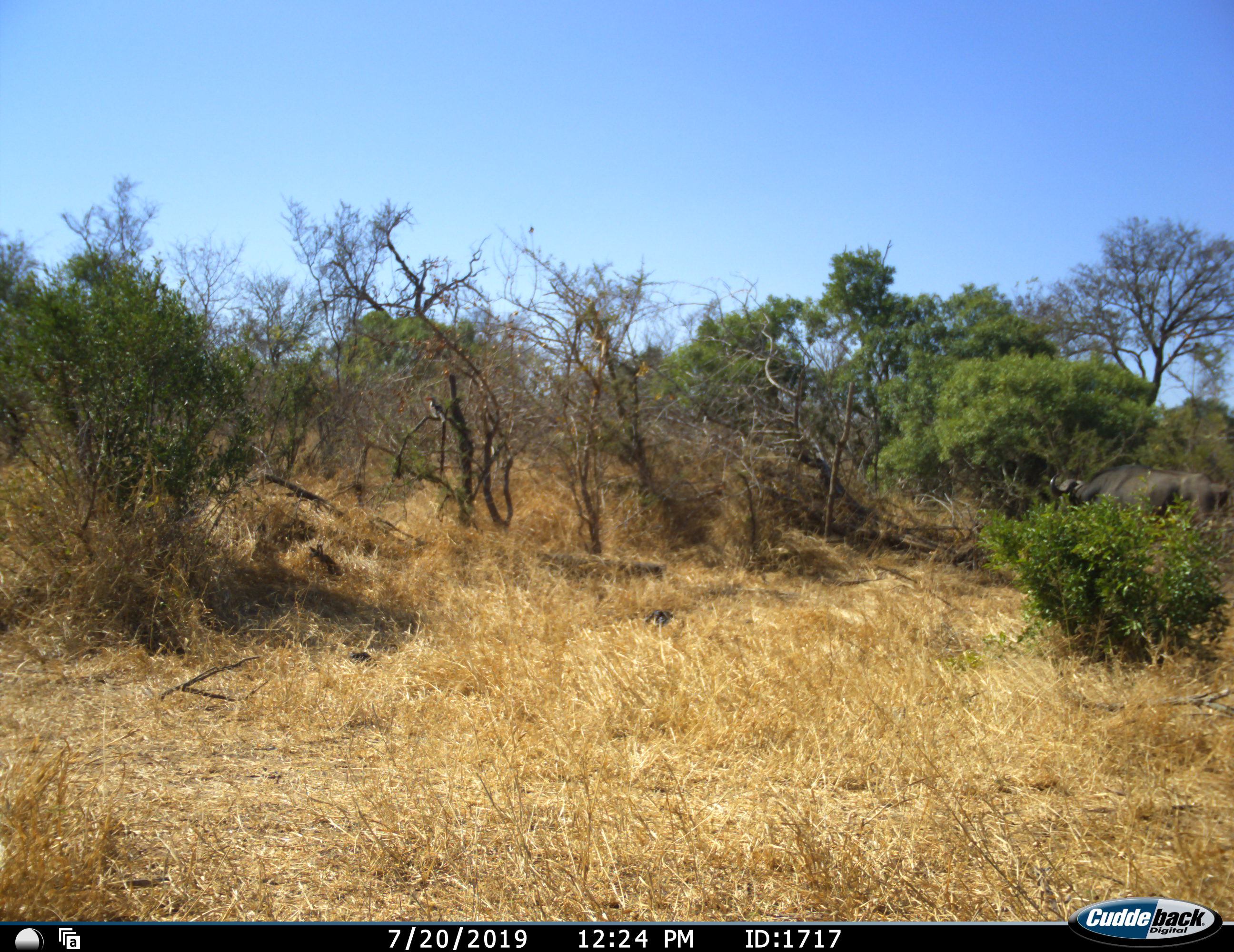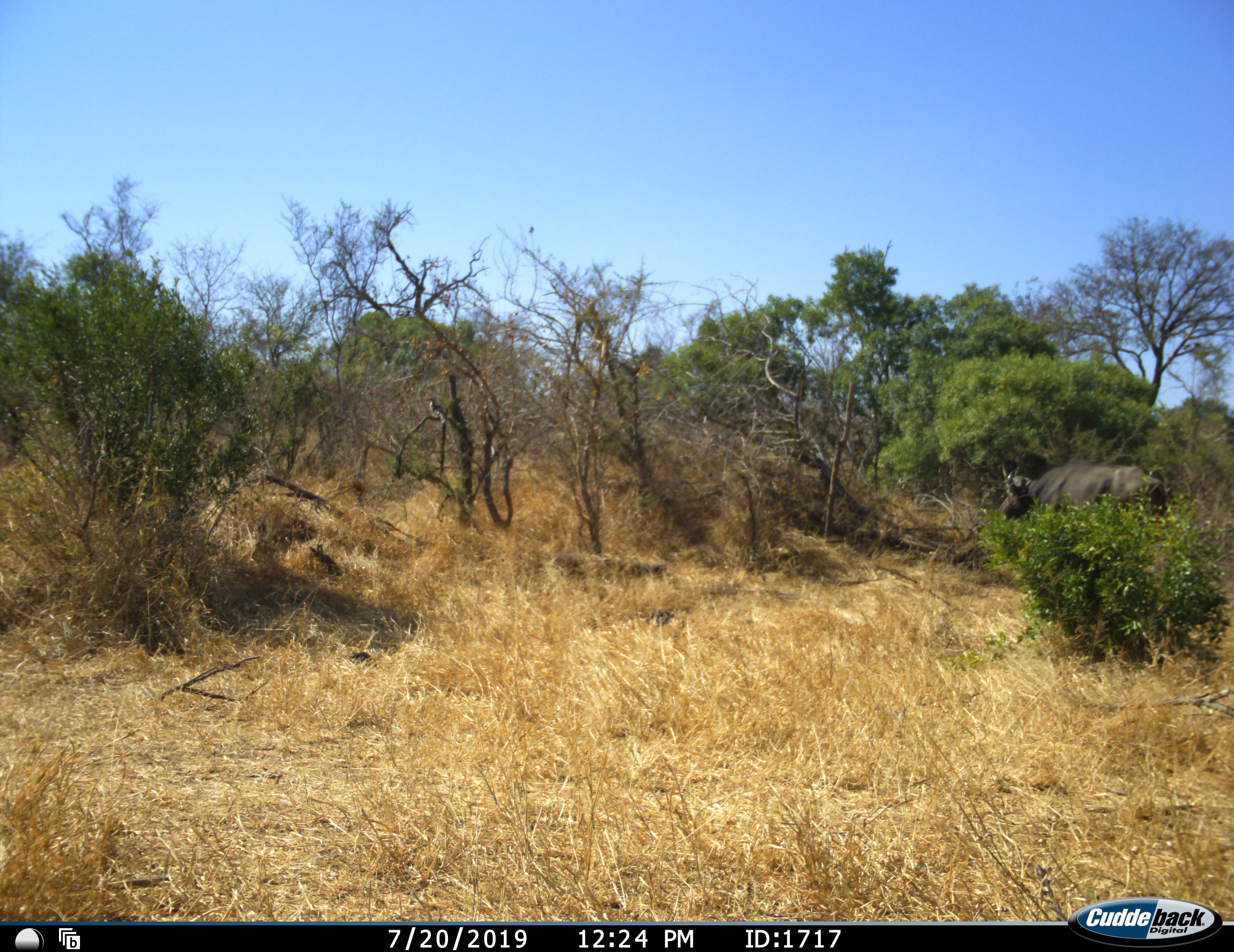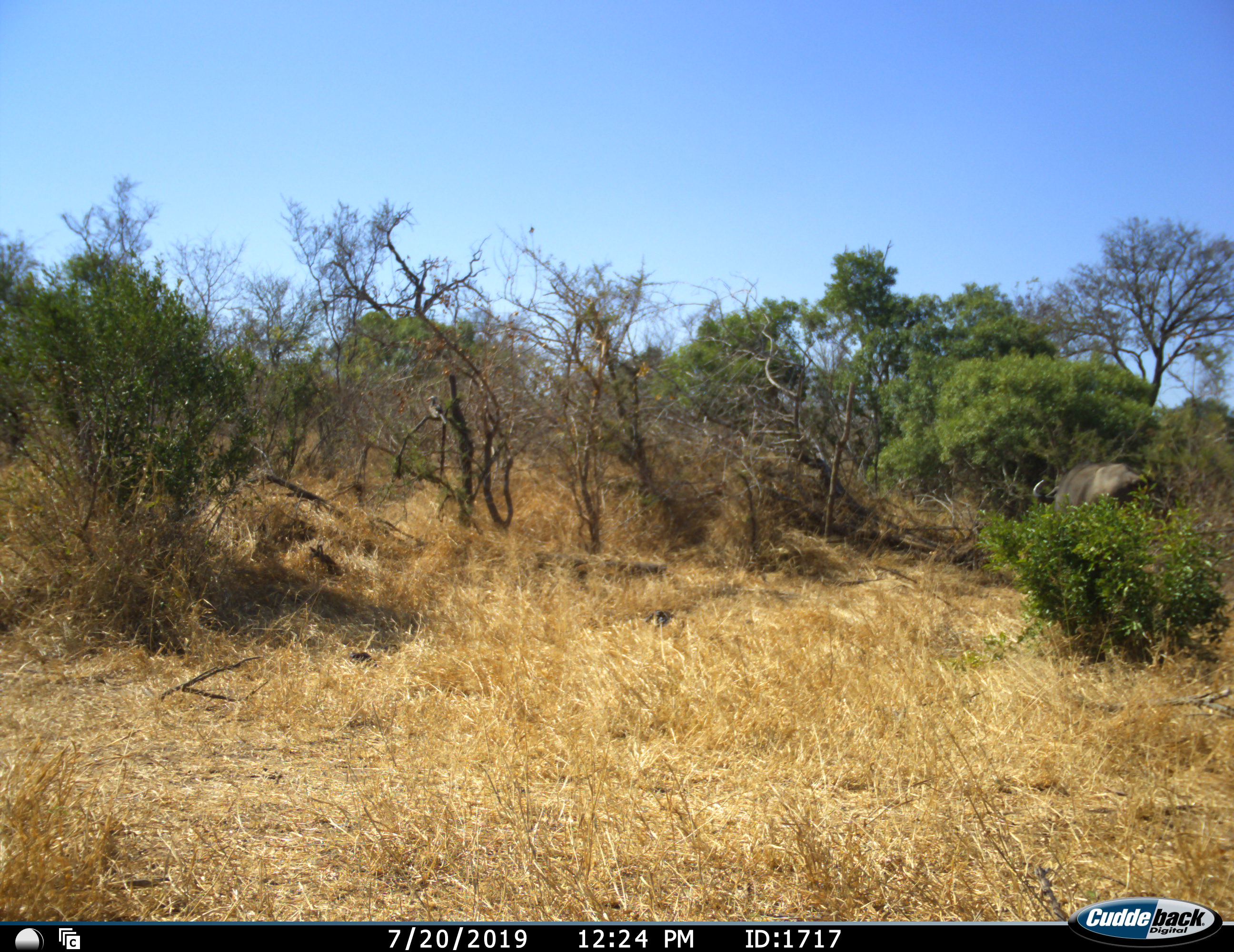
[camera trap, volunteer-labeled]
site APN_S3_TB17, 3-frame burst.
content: unidentified animal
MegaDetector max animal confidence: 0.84